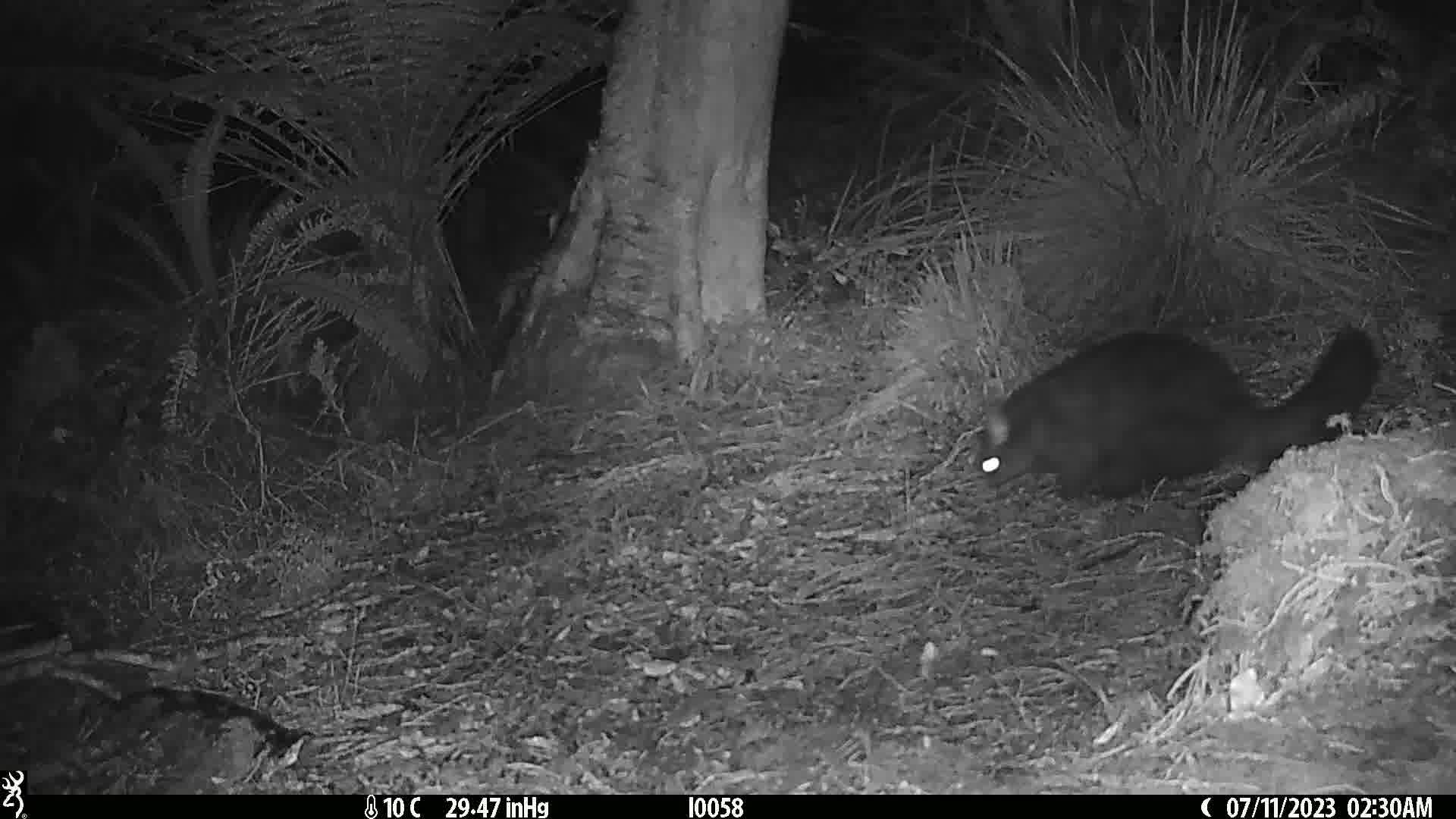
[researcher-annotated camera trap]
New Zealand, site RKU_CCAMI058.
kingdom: Animalia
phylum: Chordata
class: Mammalia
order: Diprotodontia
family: Phalangeridae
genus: Trichosurus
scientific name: Trichosurus vulpecula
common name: common brushtail possum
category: possum